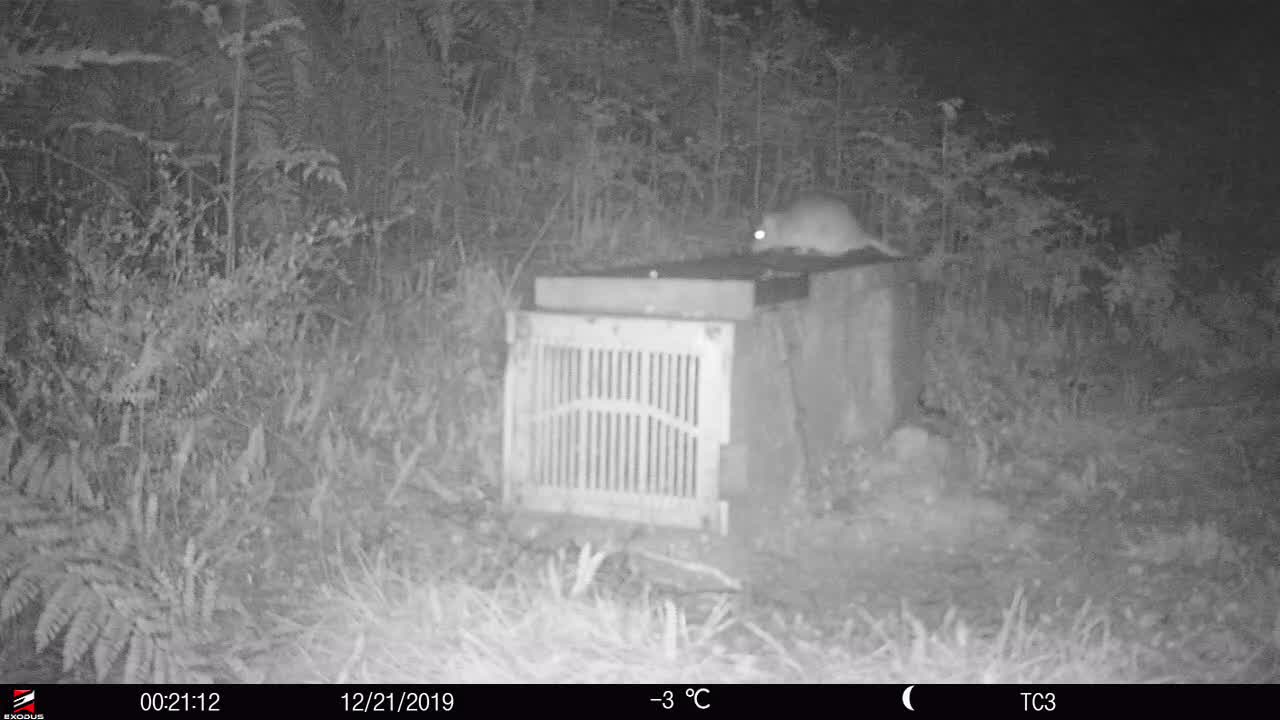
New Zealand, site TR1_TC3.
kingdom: Animalia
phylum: Chordata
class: Mammalia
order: Rodentia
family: Muridae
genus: Rattus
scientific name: Rattus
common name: rat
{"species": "rat (Rattus)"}